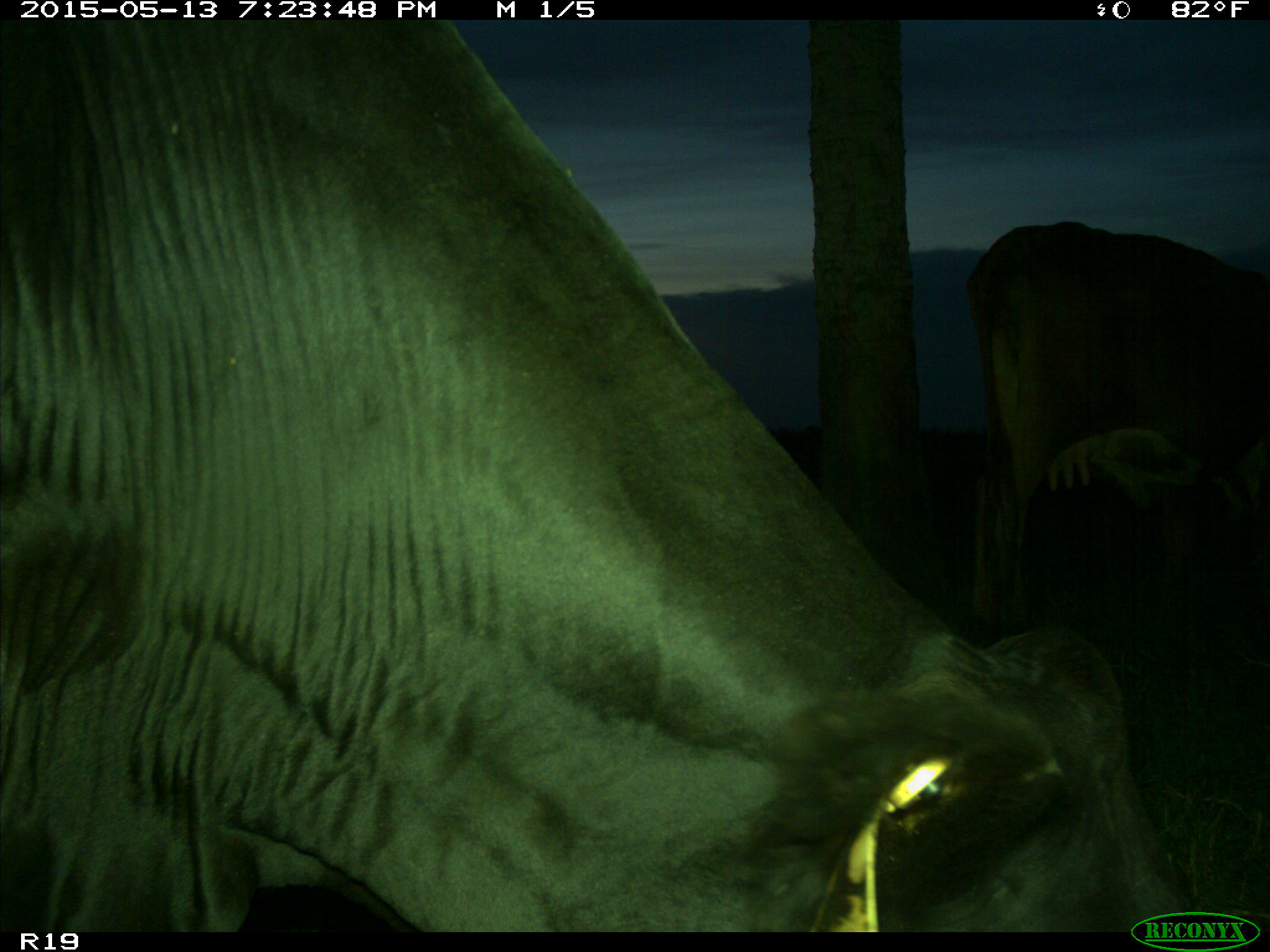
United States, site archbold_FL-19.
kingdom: Animalia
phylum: Chordata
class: Mammalia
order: Artiodactyla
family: Bovidae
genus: Bos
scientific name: Bos taurus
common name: domestic cow